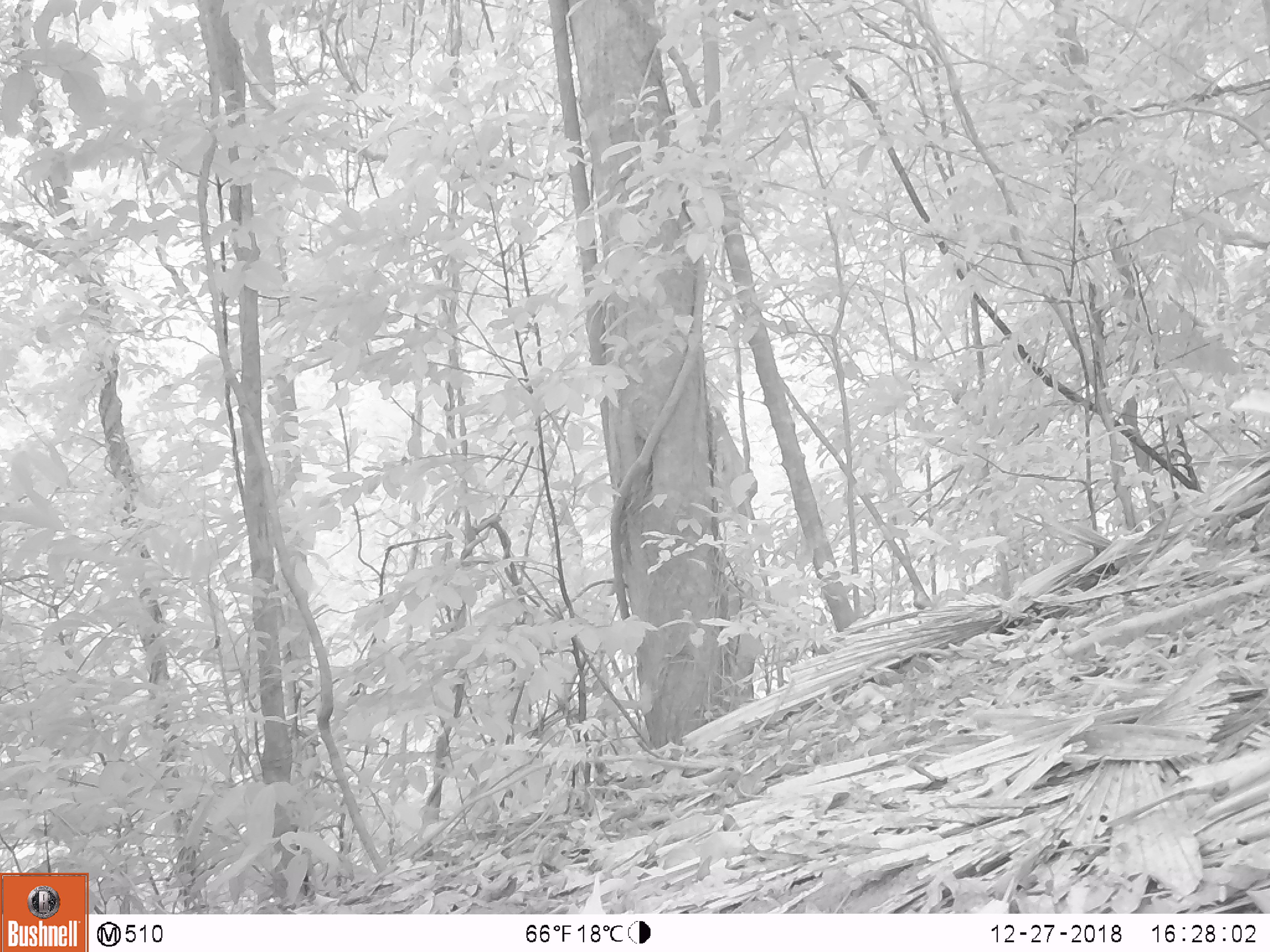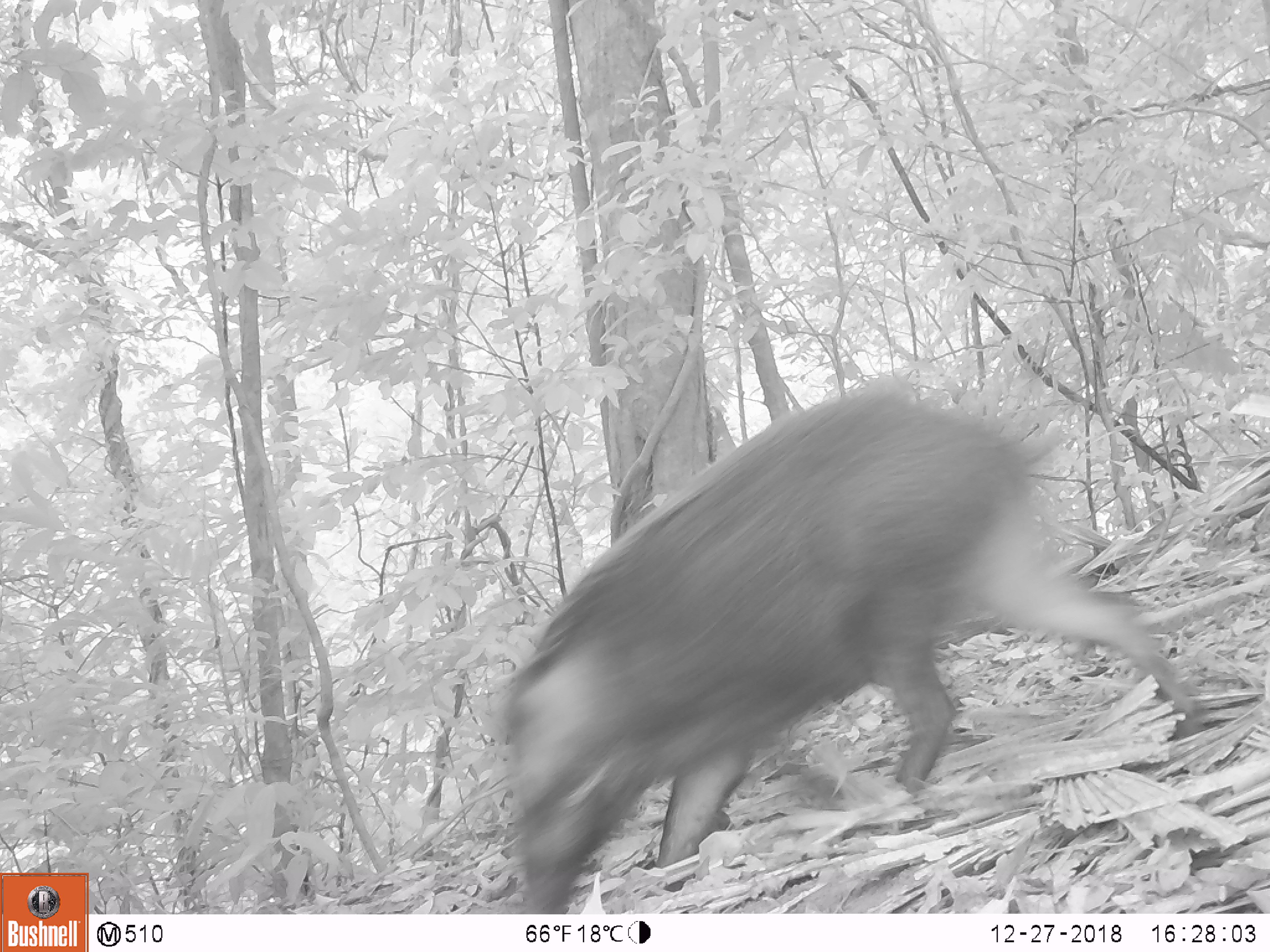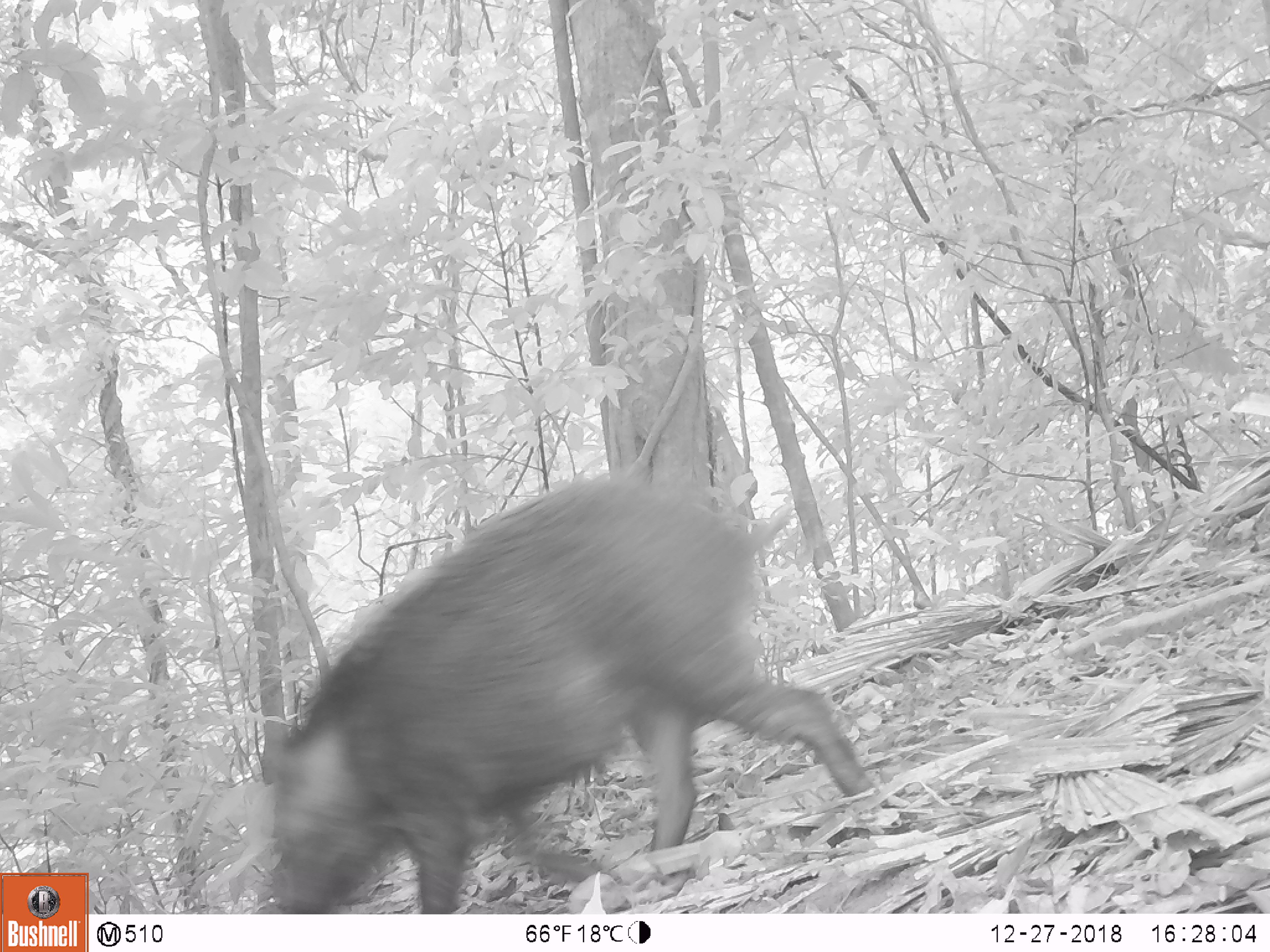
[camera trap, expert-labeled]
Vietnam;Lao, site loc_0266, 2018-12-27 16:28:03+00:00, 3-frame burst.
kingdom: Animalia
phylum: Chordata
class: Mammalia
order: Artiodactyla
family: Suidae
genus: Sus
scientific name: Sus scrofa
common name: eurasian wild pig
Eurasian wild pig (Sus scrofa). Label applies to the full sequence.